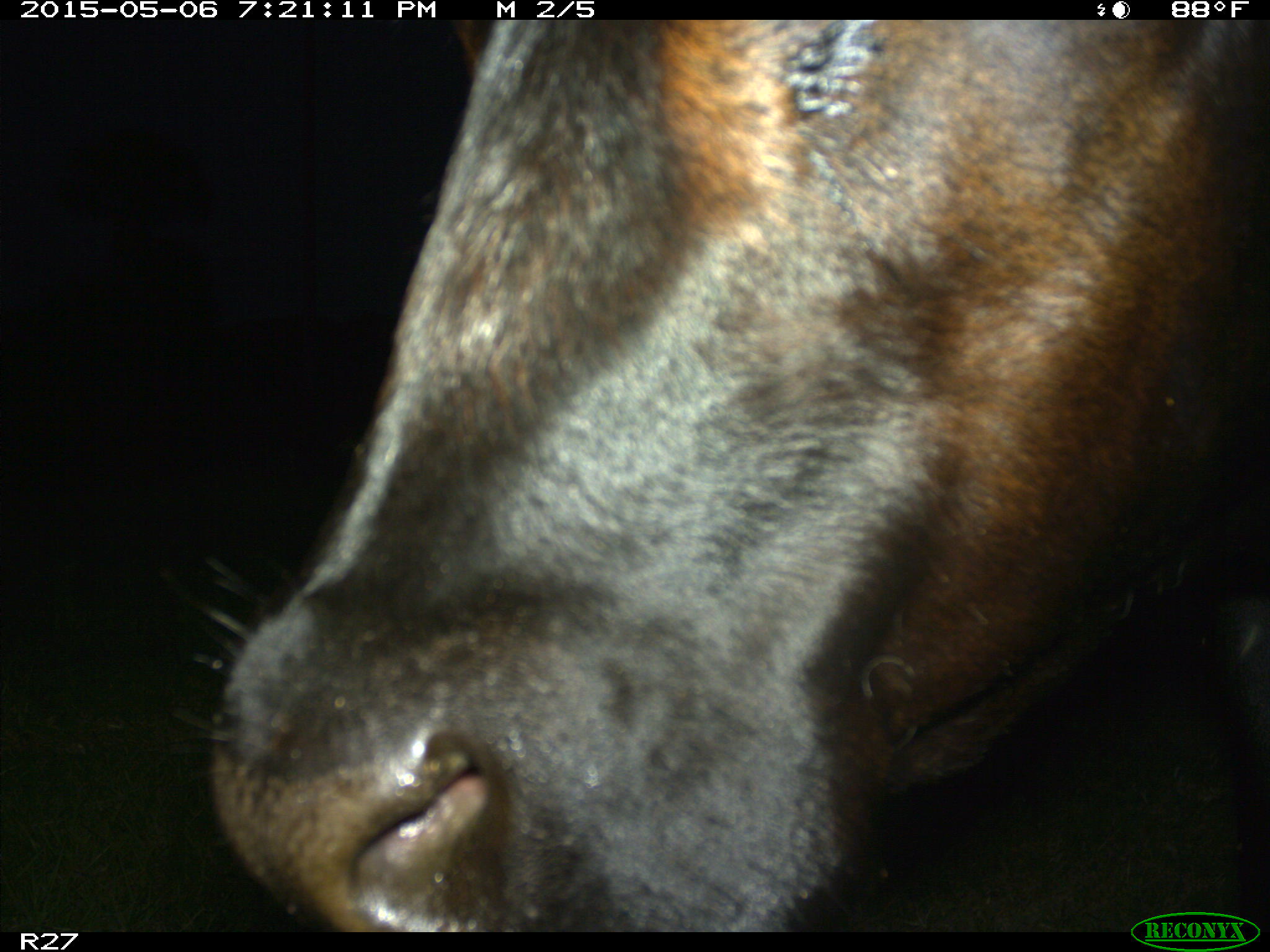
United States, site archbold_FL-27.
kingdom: Animalia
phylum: Chordata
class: Mammalia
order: Artiodactyla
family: Bovidae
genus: Bos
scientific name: Bos taurus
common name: domestic cow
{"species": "Bos taurus (domestic cow)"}